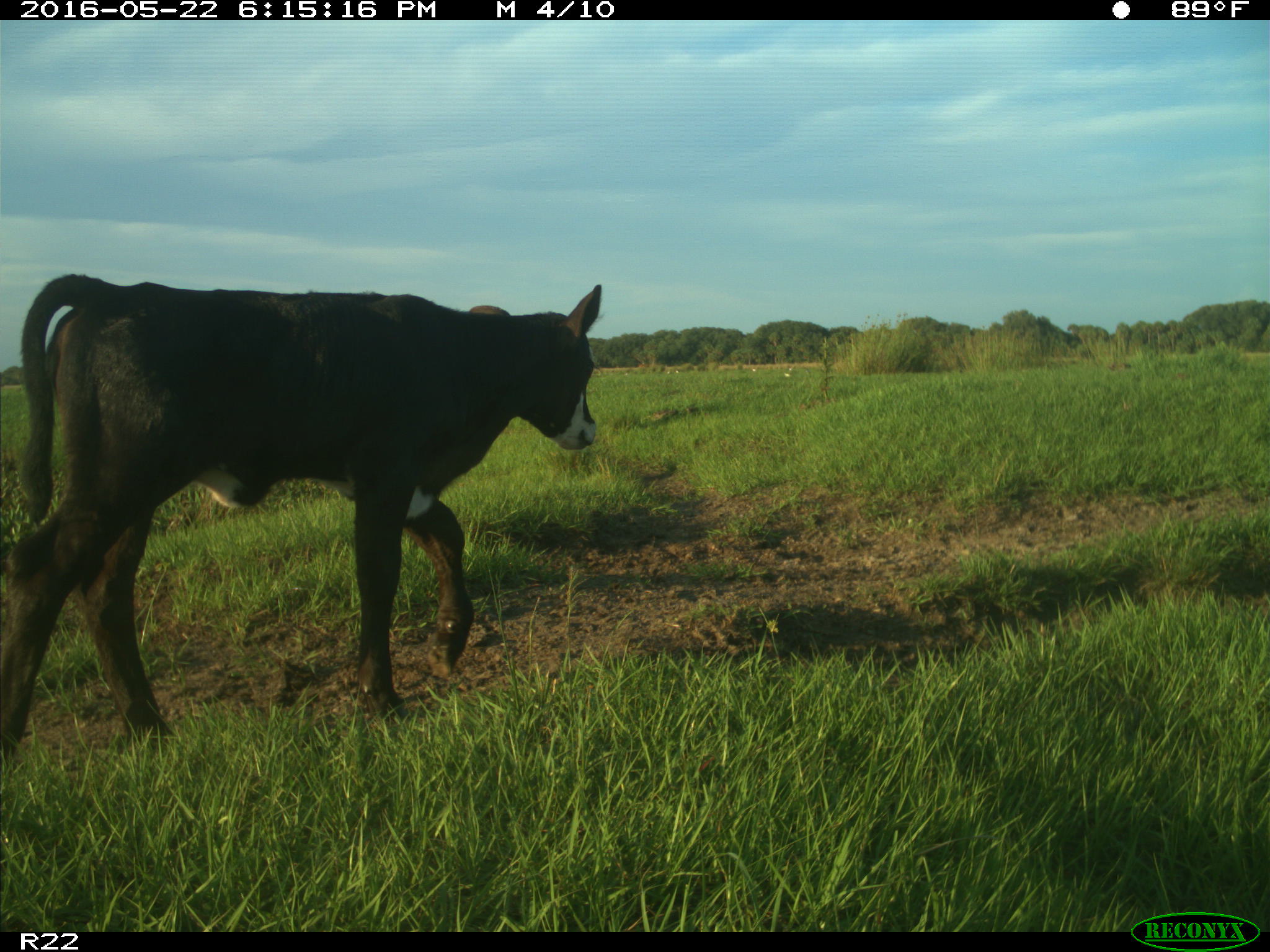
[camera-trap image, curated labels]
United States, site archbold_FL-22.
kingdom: Animalia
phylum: Chordata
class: Mammalia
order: Artiodactyla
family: Bovidae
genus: Bos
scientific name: Bos taurus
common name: domestic cow